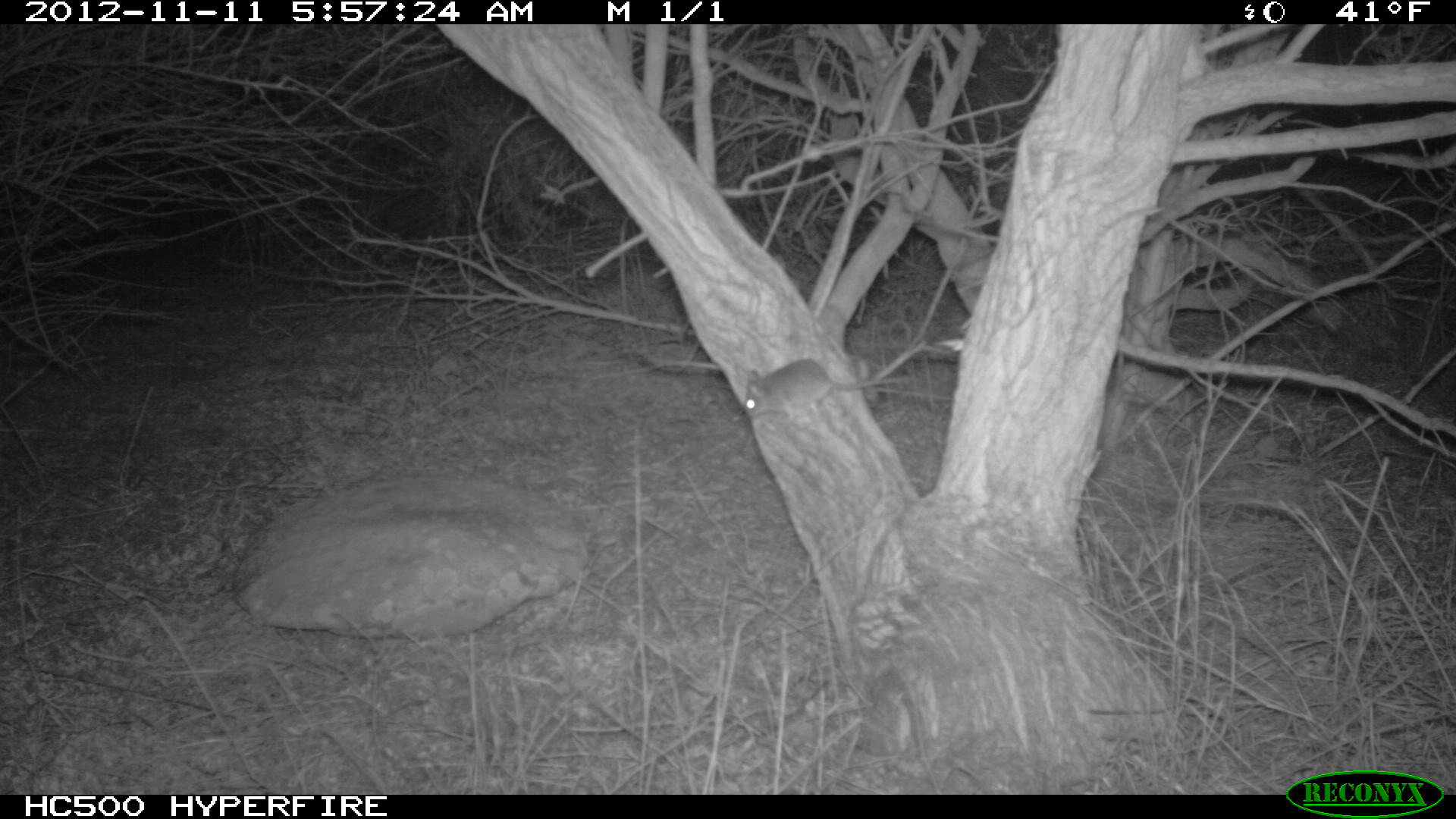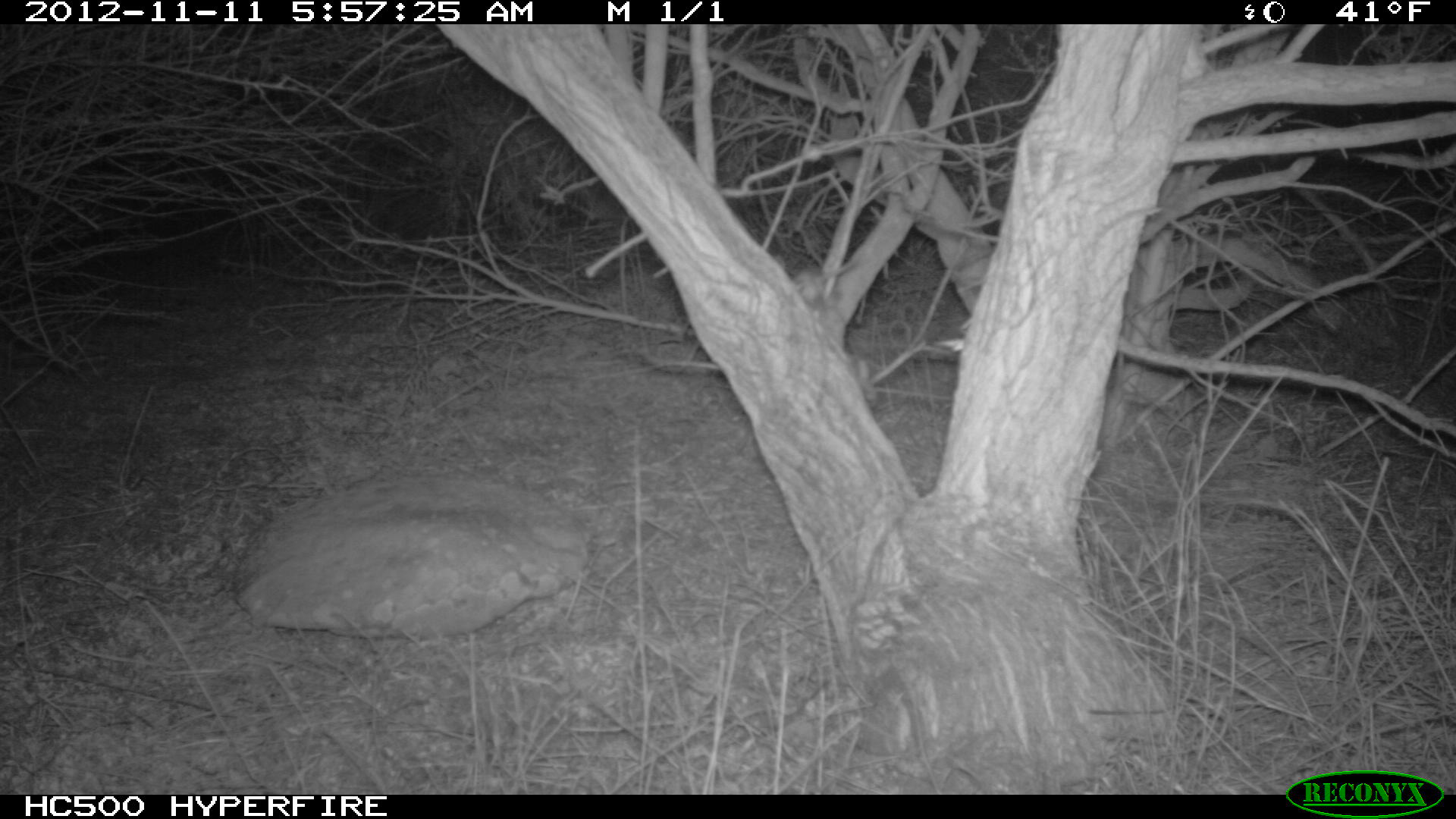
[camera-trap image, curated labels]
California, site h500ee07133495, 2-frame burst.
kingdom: Animalia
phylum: Chordata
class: Mammalia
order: Rodentia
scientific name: Rodentia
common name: rodent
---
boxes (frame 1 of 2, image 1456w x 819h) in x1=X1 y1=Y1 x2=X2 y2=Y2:
rodent: x1=734 y1=359 x2=909 y2=421